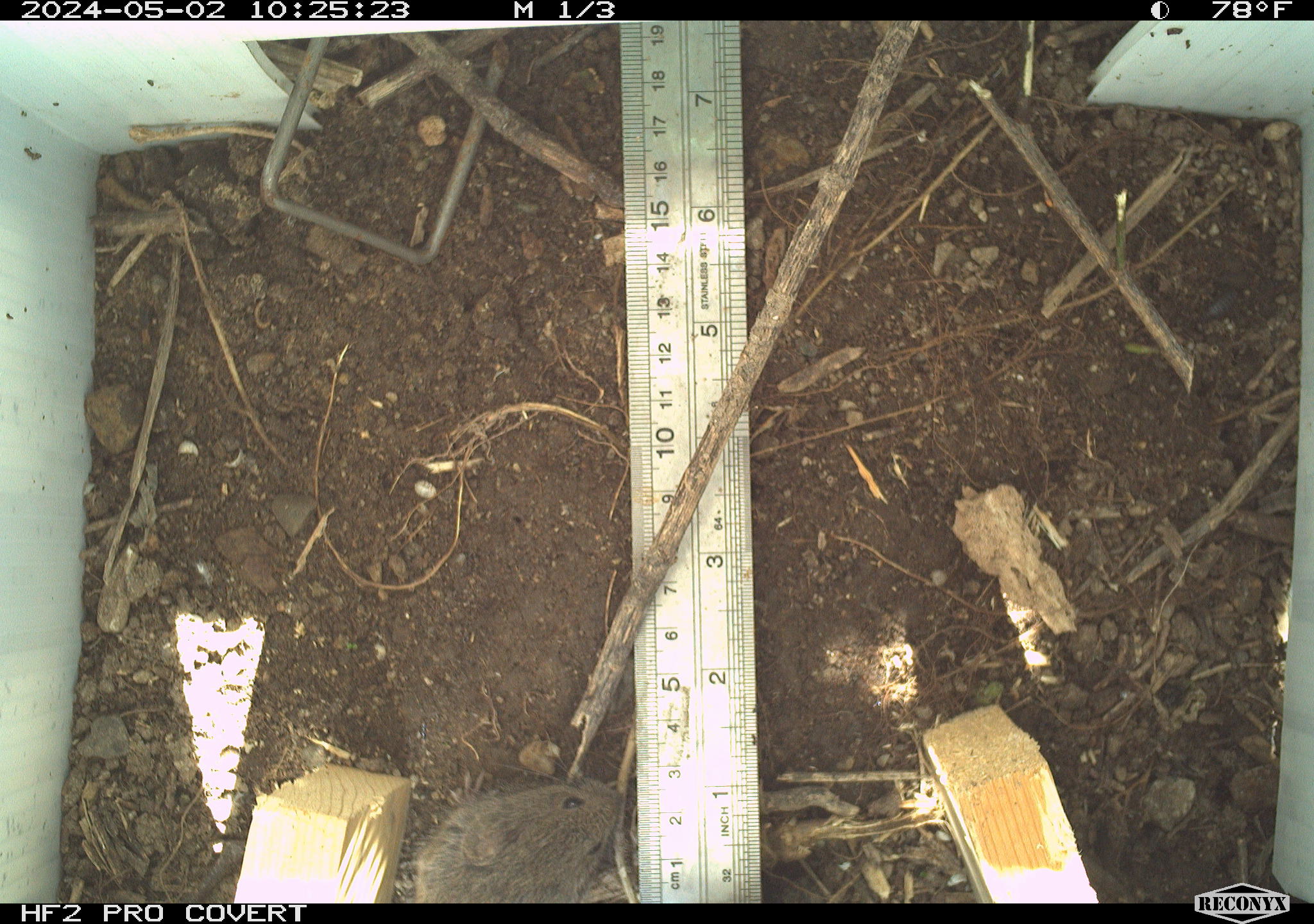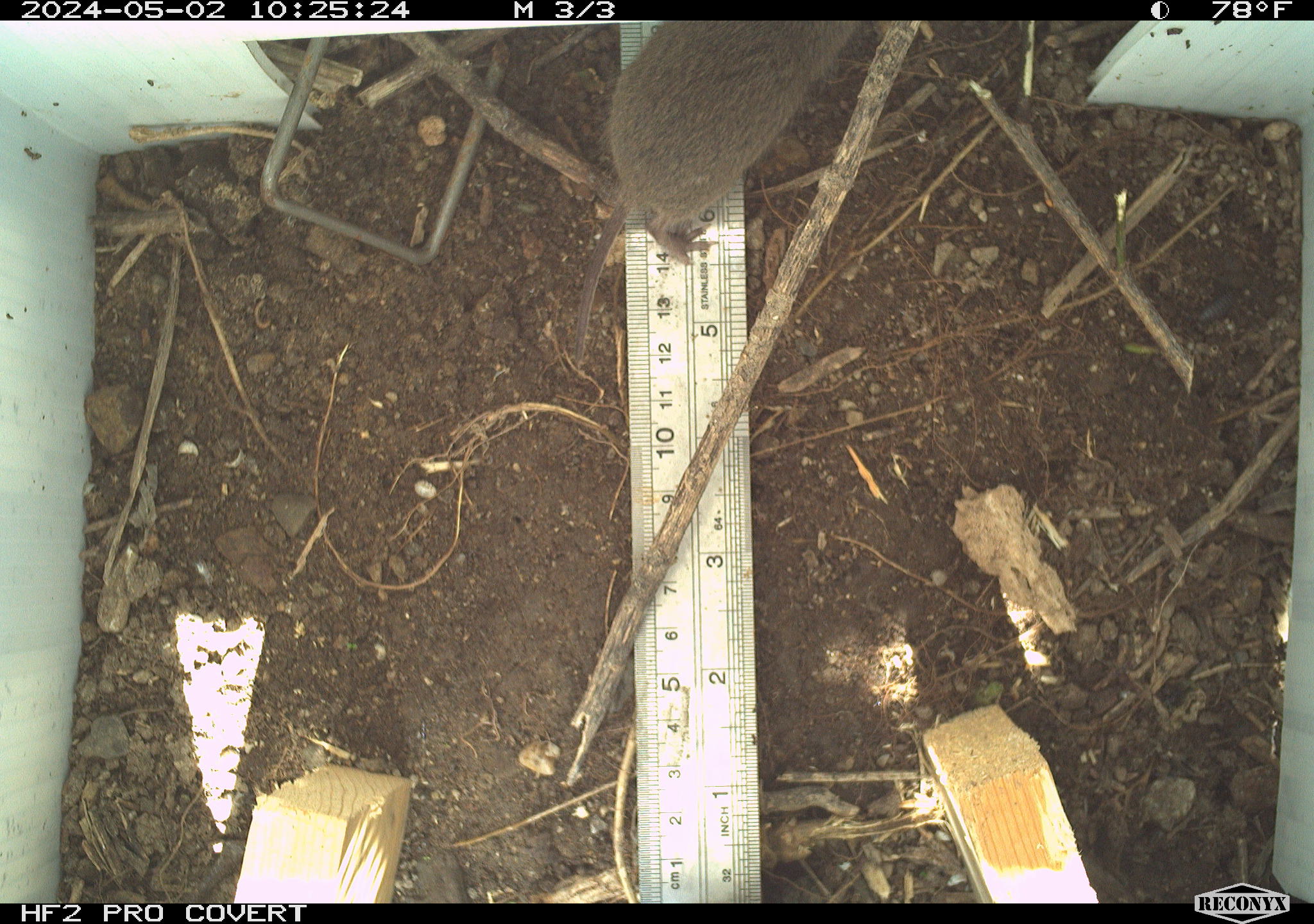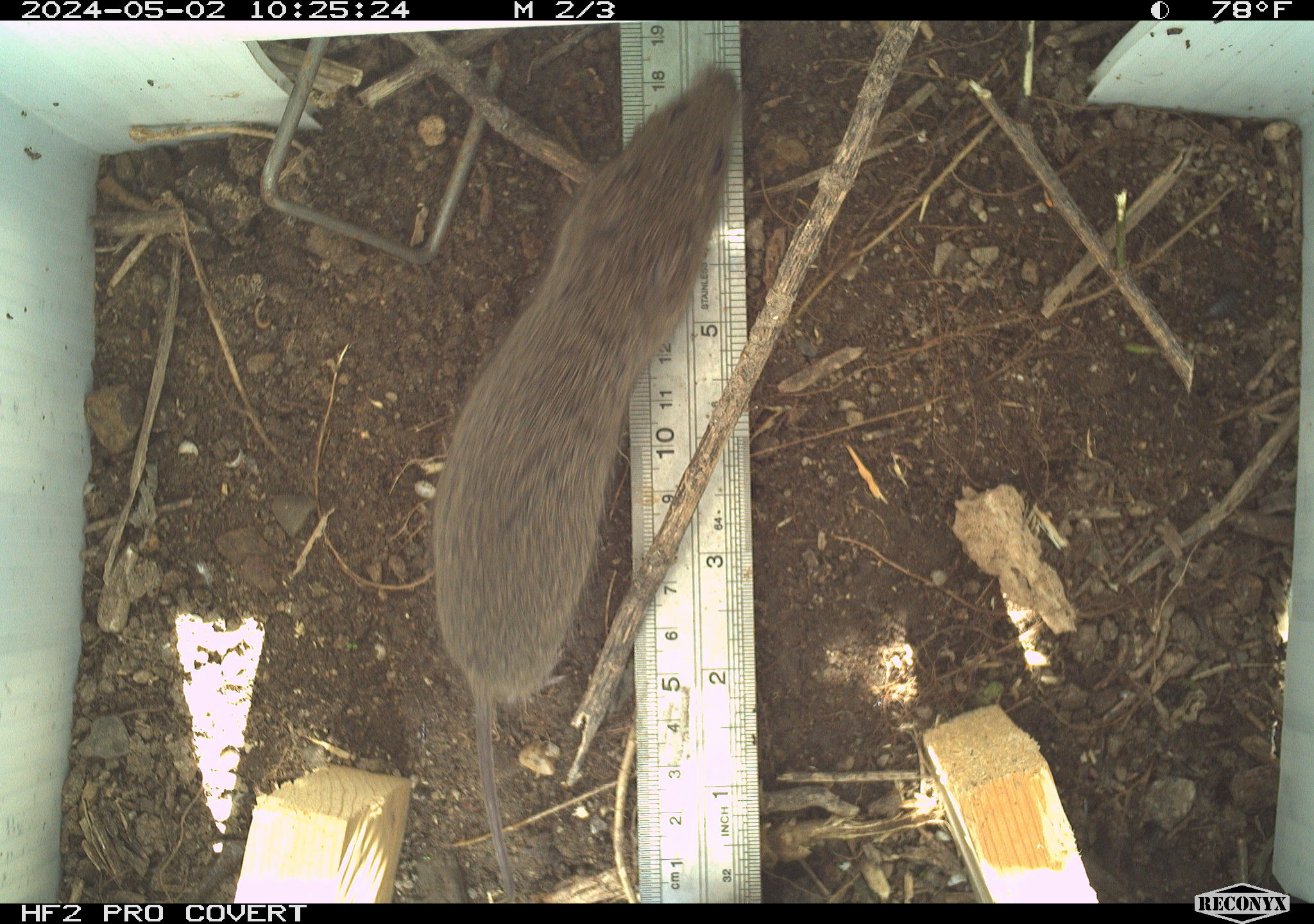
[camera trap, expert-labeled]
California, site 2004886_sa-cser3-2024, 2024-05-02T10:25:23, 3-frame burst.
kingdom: Animalia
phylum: Chordata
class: Mammalia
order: Rodentia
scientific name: Rodentia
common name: rodent